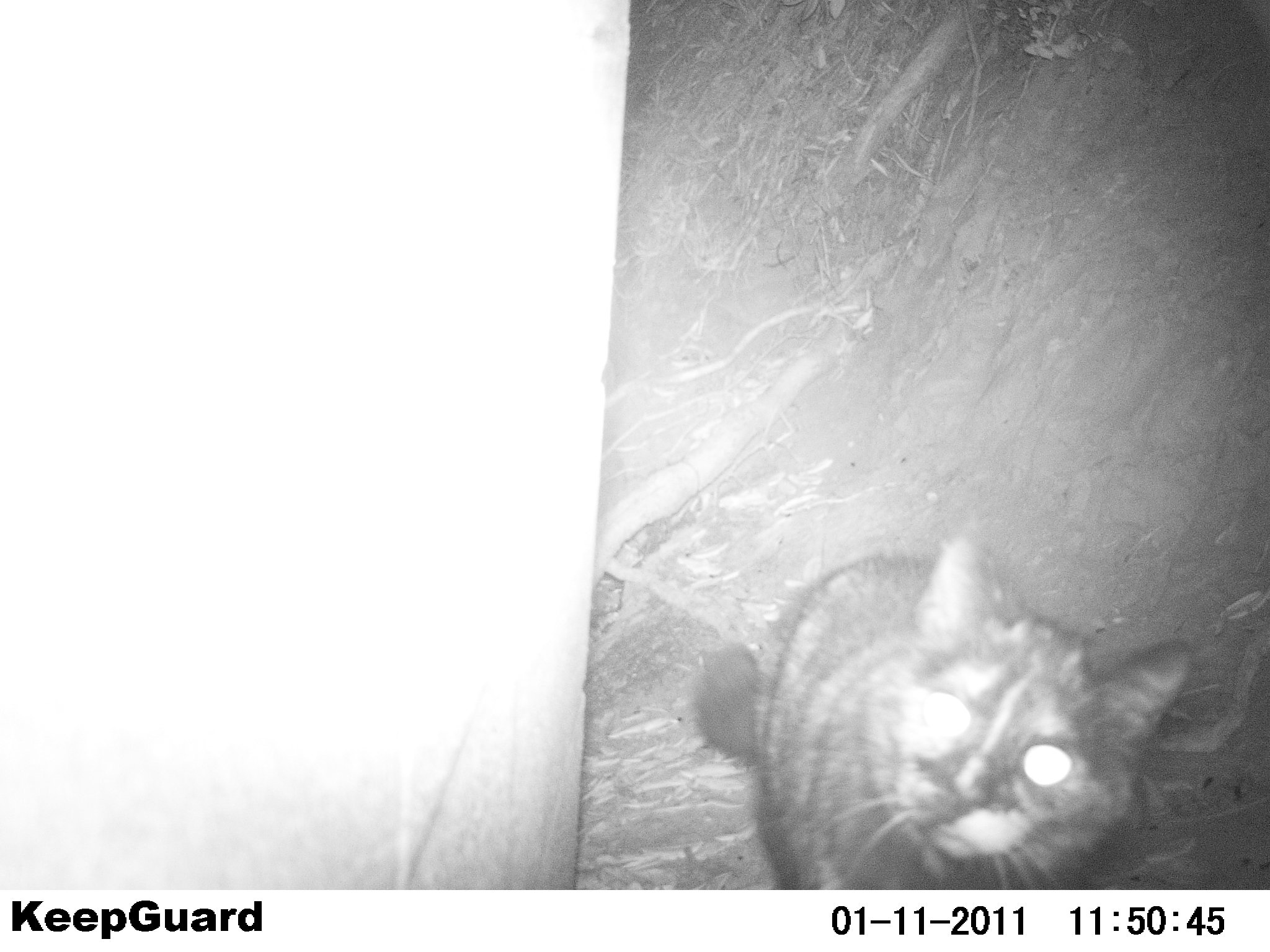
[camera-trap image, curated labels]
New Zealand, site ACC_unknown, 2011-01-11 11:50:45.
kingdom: Animalia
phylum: Chordata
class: Mammalia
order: Carnivora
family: Felidae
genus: Felis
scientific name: Felis catus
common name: domestic cat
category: cat